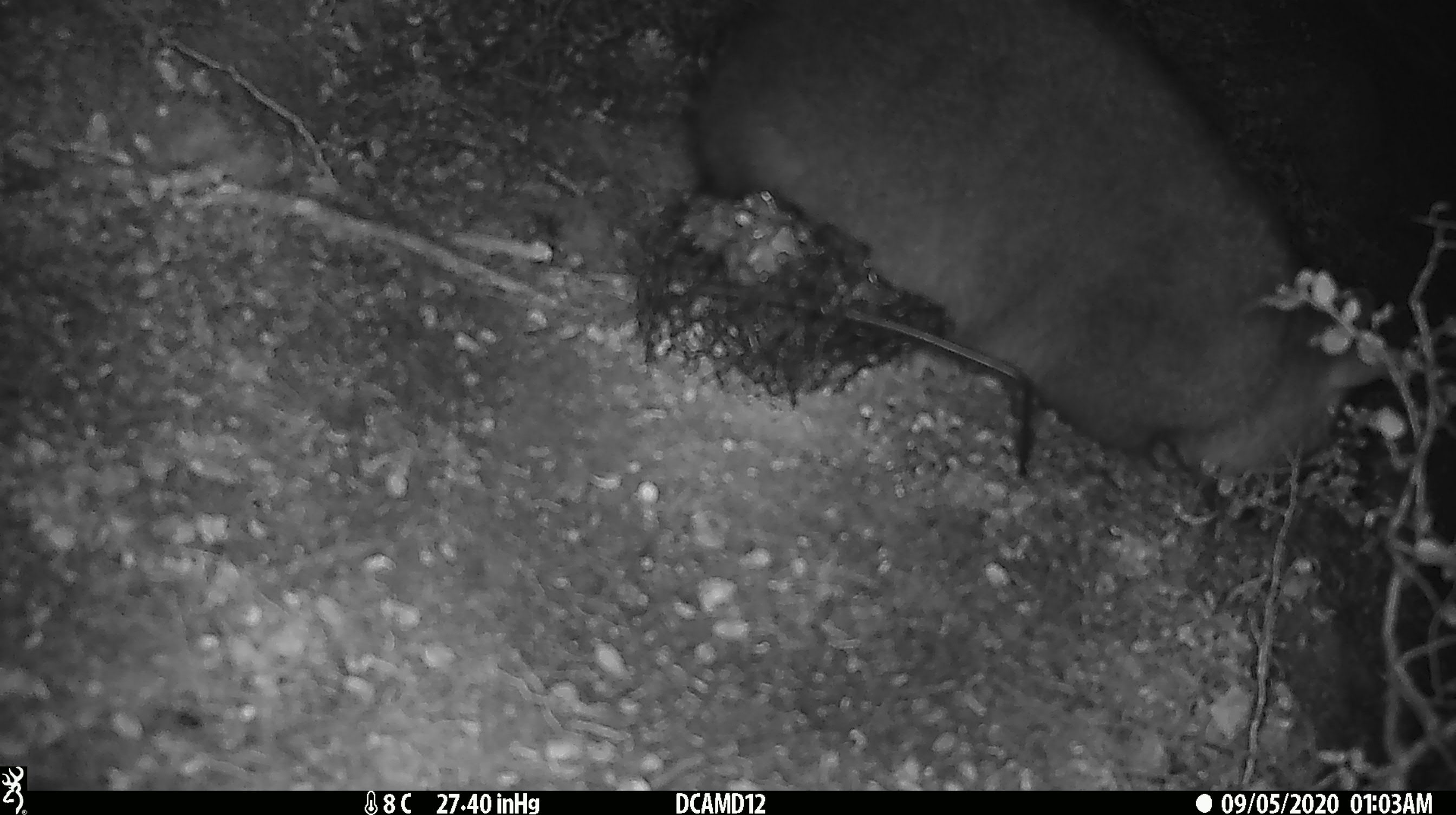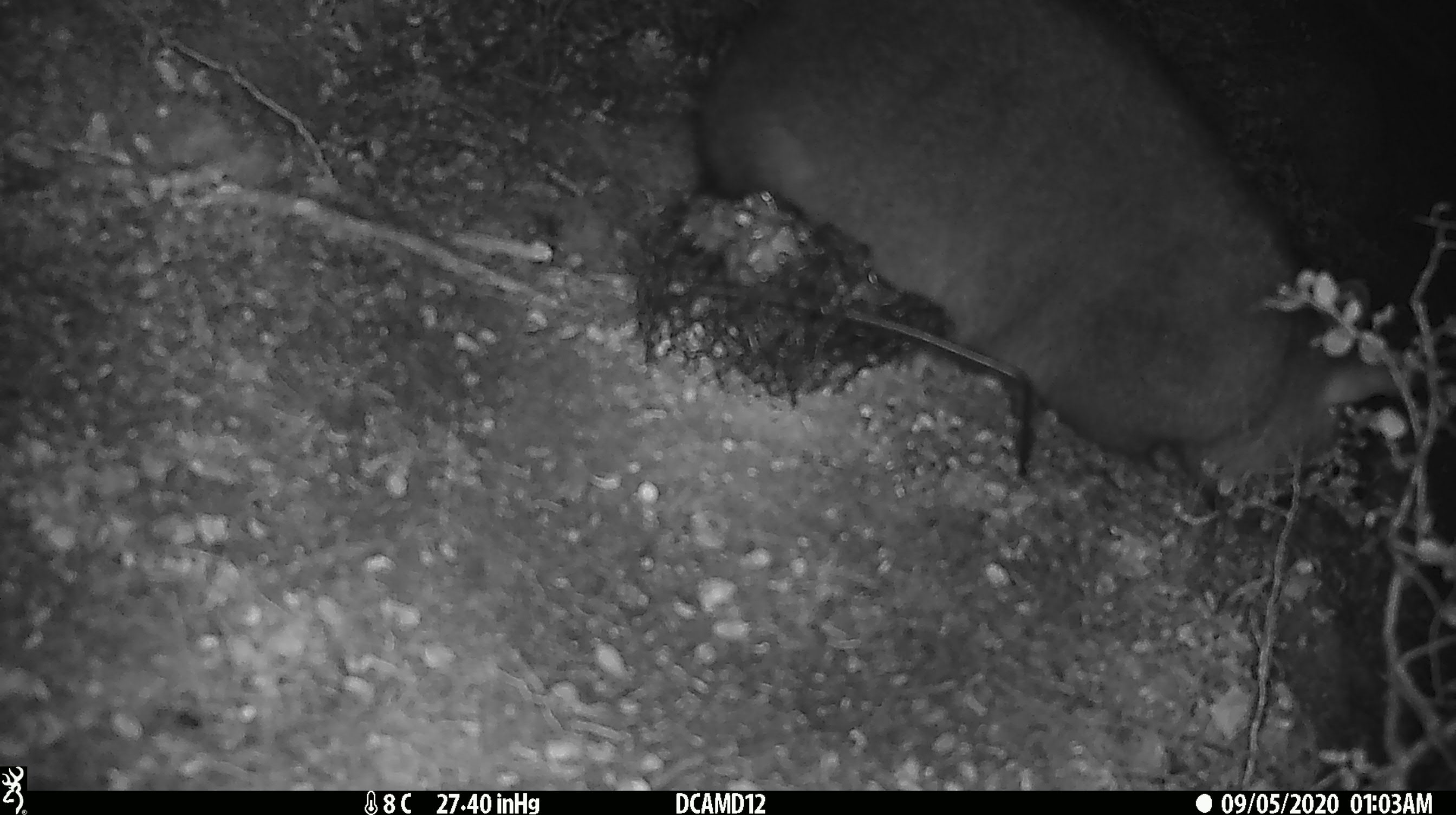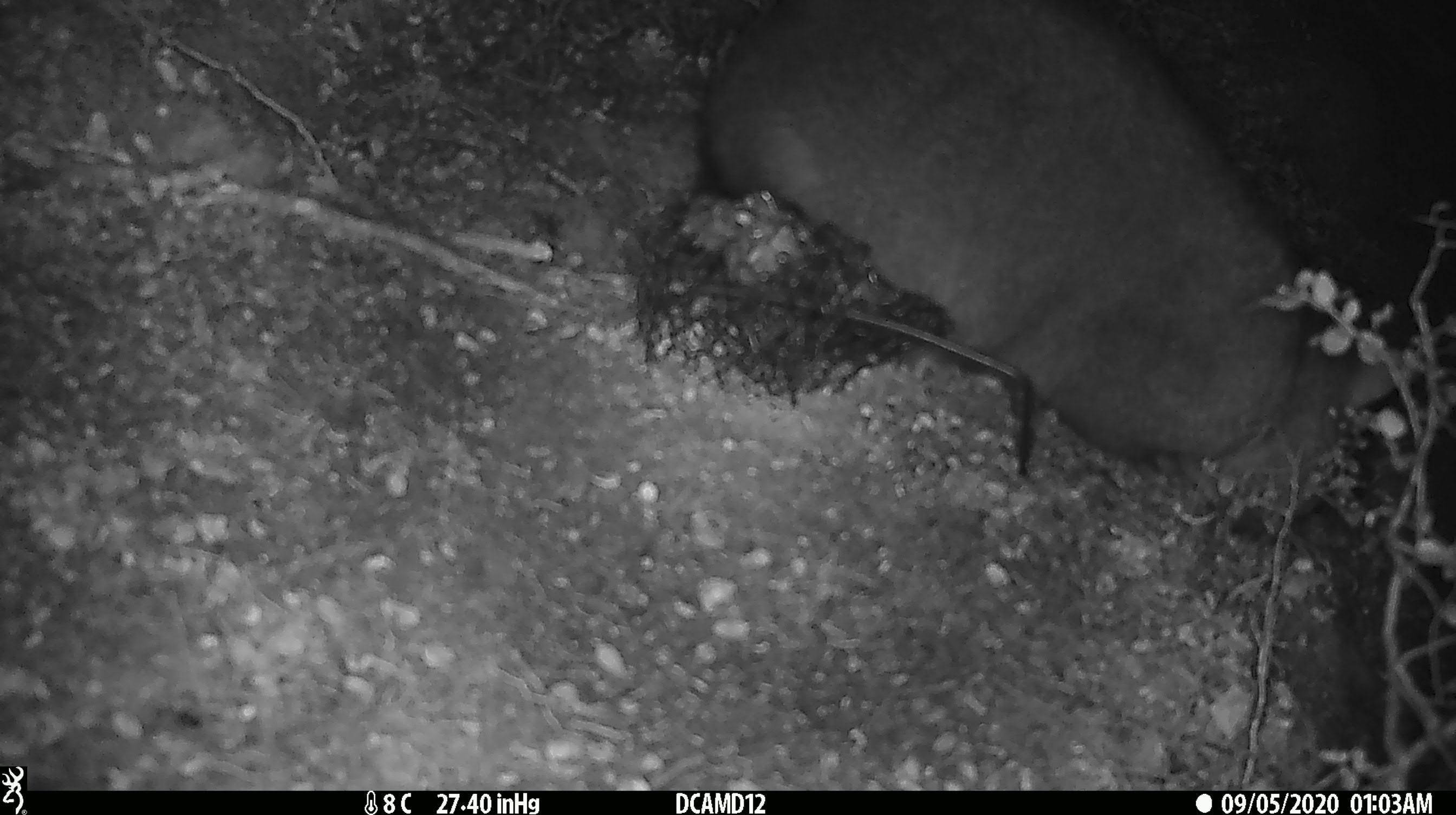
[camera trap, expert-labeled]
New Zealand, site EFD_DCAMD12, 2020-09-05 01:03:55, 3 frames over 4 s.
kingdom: Animalia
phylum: Chordata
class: Mammalia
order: Diprotodontia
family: Phalangeridae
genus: Trichosurus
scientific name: Trichosurus vulpecula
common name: common brushtail possum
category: possum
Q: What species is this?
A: Possum (common brushtail possum) (Trichosurus vulpecula).